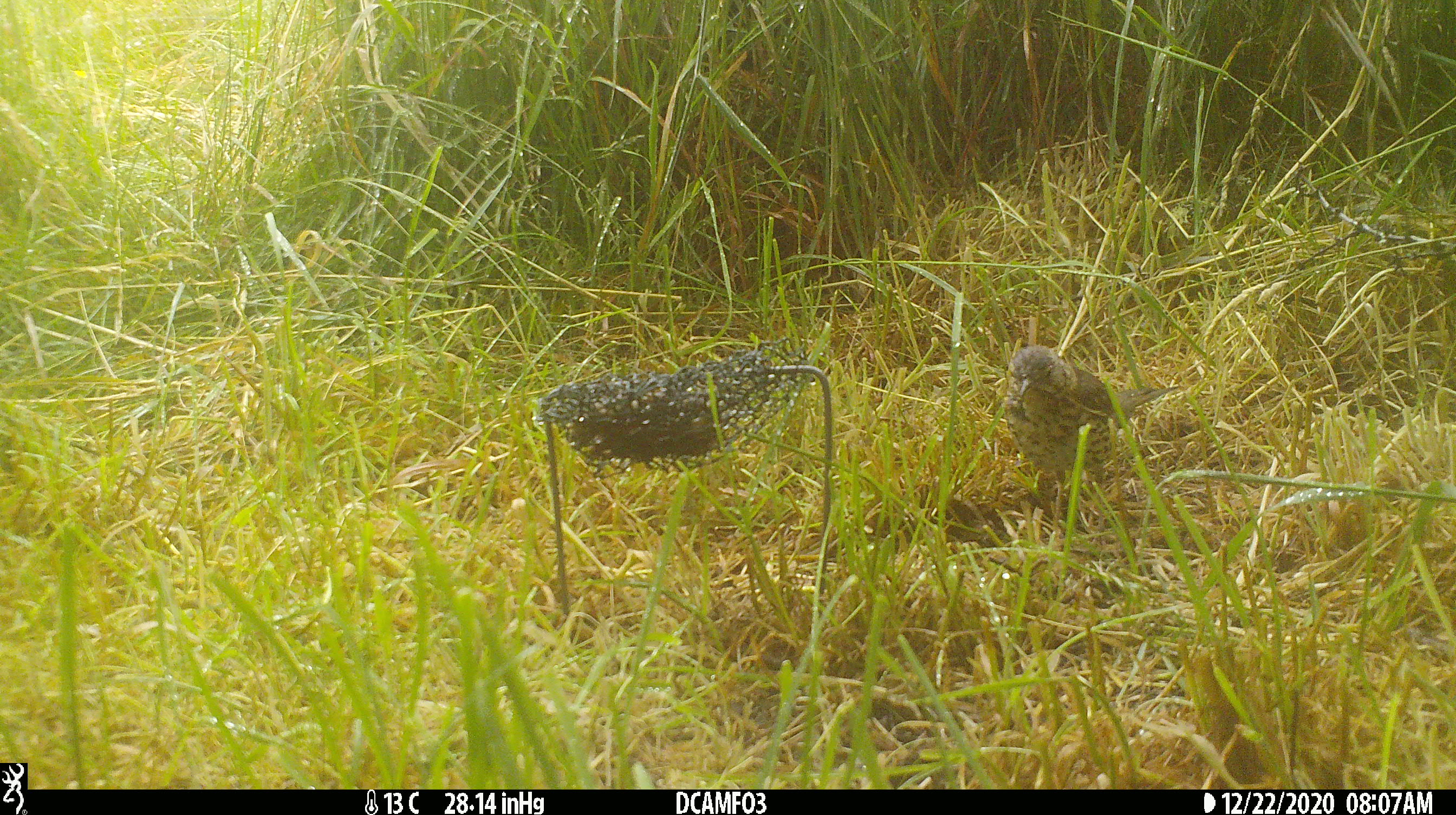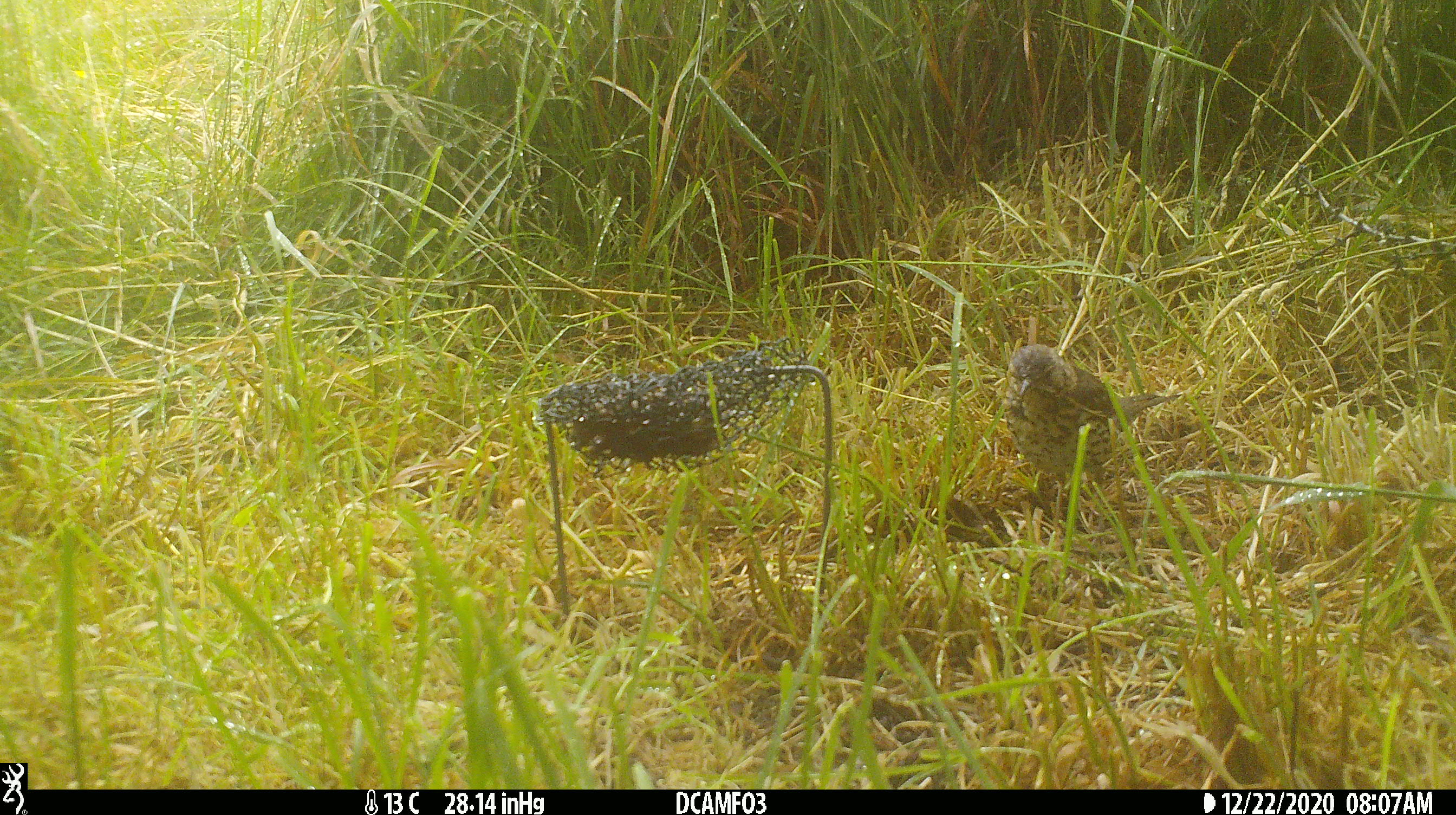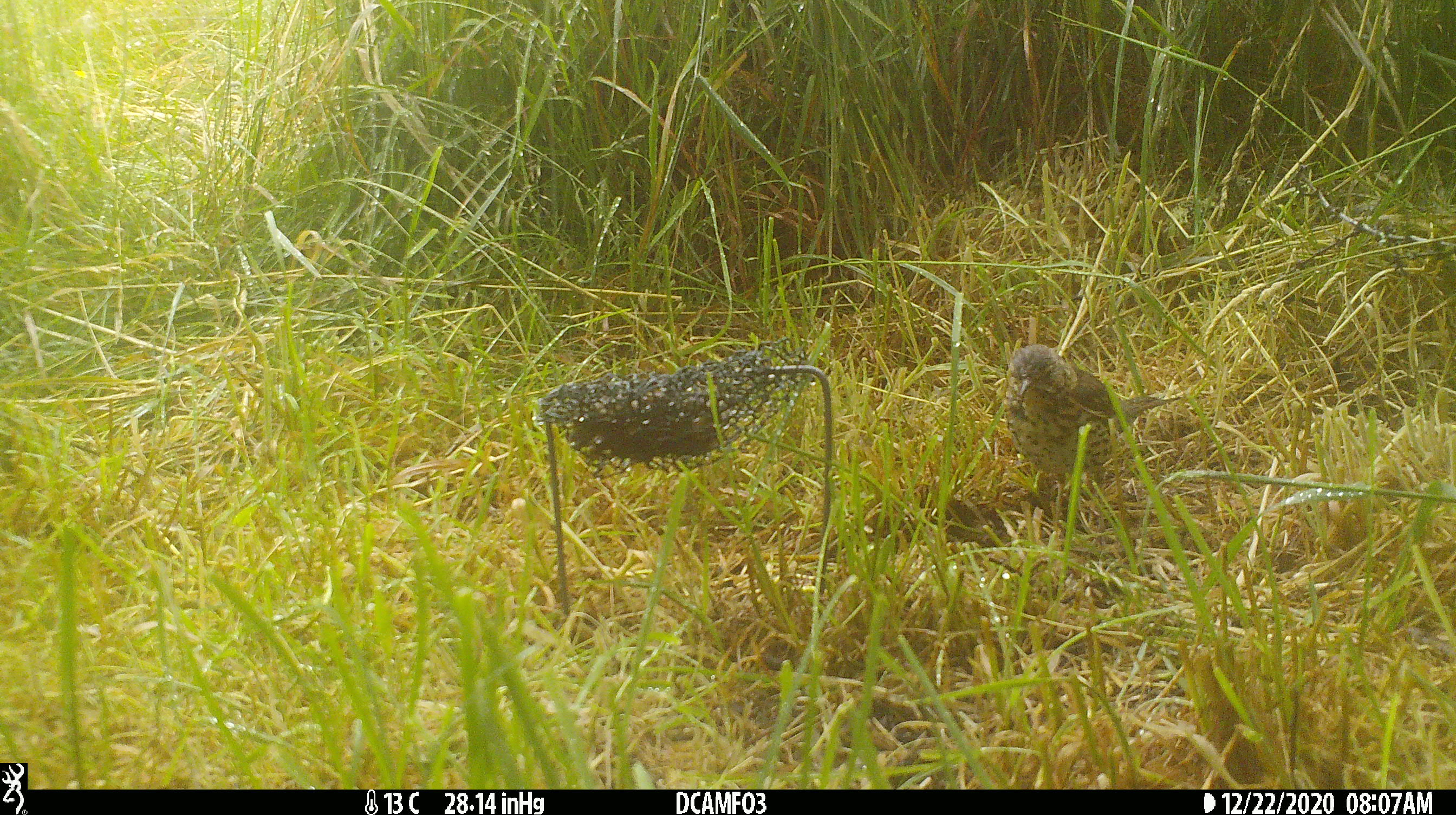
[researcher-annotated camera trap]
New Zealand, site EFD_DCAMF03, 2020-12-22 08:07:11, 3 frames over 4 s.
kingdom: Animalia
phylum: Chordata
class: Aves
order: Passeriformes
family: Turdidae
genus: Turdus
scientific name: Turdus philomelos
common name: song thrush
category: thrush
Thrush (song thrush) (Turdus philomelos).